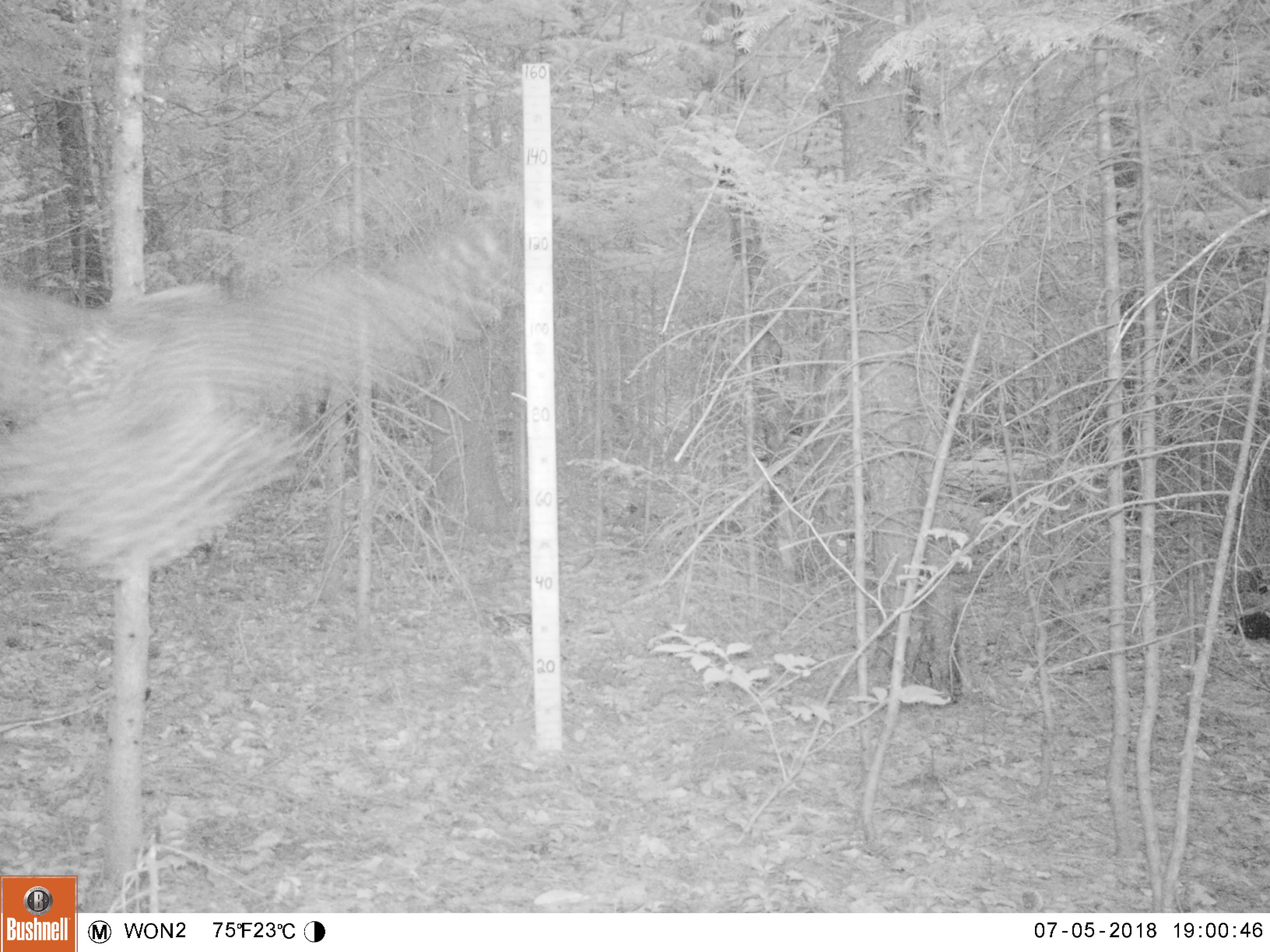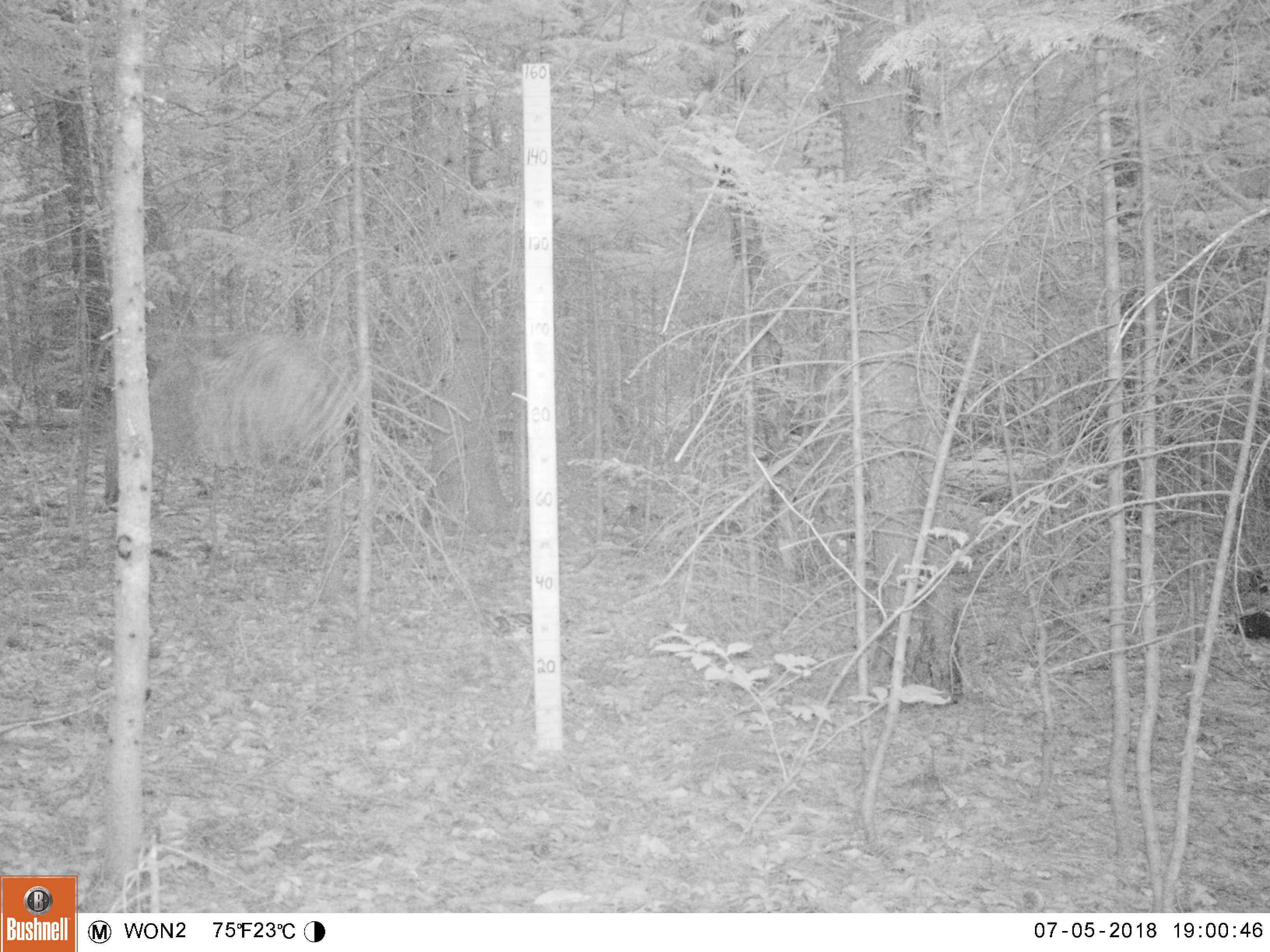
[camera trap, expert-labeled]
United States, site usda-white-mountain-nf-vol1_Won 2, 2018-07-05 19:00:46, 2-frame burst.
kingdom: Animalia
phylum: Chordata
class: Aves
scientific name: Aves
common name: bird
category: bird sp.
Bird sp. (bird) (Aves).